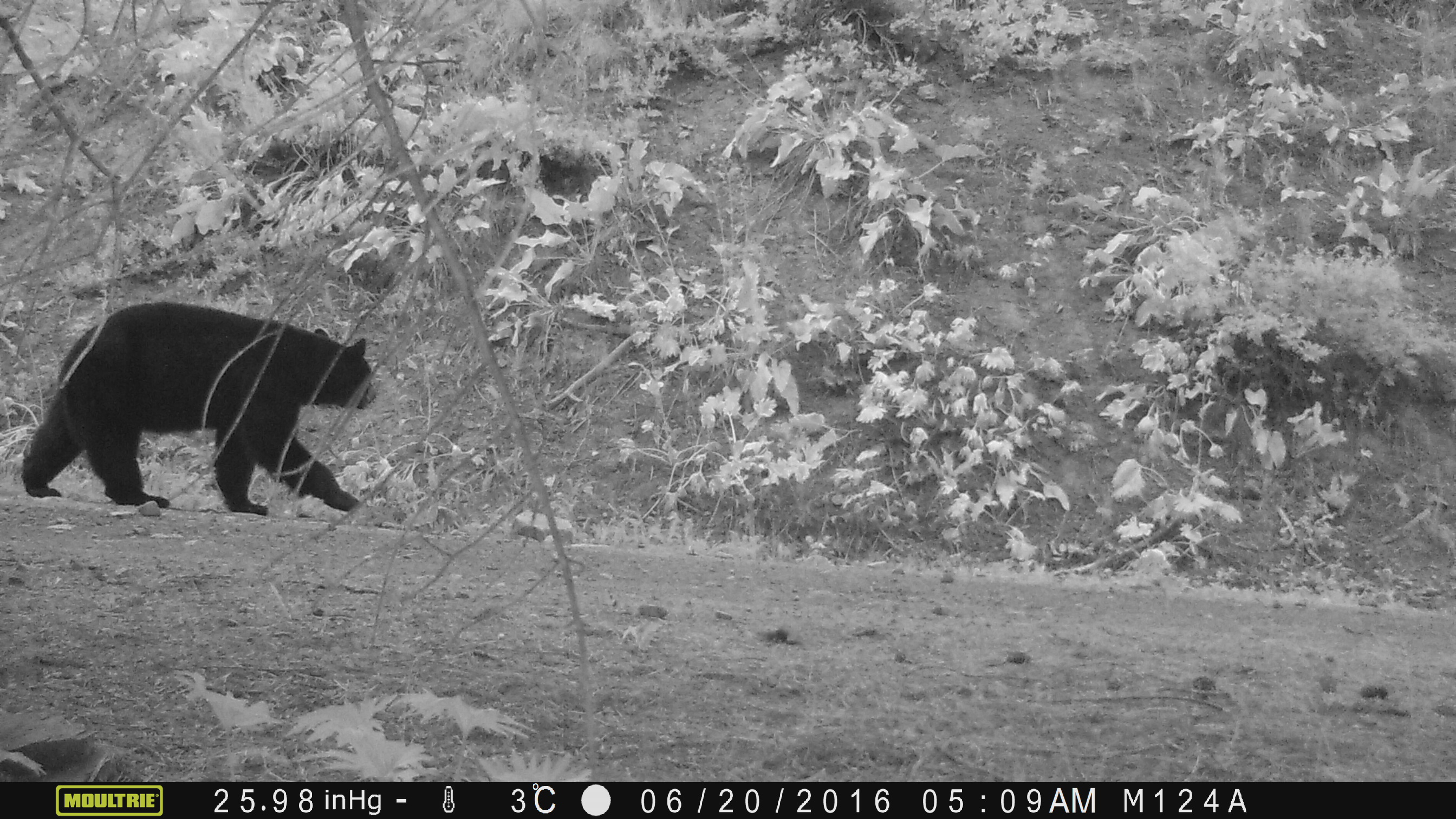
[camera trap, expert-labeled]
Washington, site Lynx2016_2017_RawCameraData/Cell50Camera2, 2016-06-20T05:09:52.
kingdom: Animalia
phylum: Chordata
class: Mammalia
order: Carnivora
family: Ursidae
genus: Ursus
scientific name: Ursus americanus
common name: american black bear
Ursus americanus (american black bear). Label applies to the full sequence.